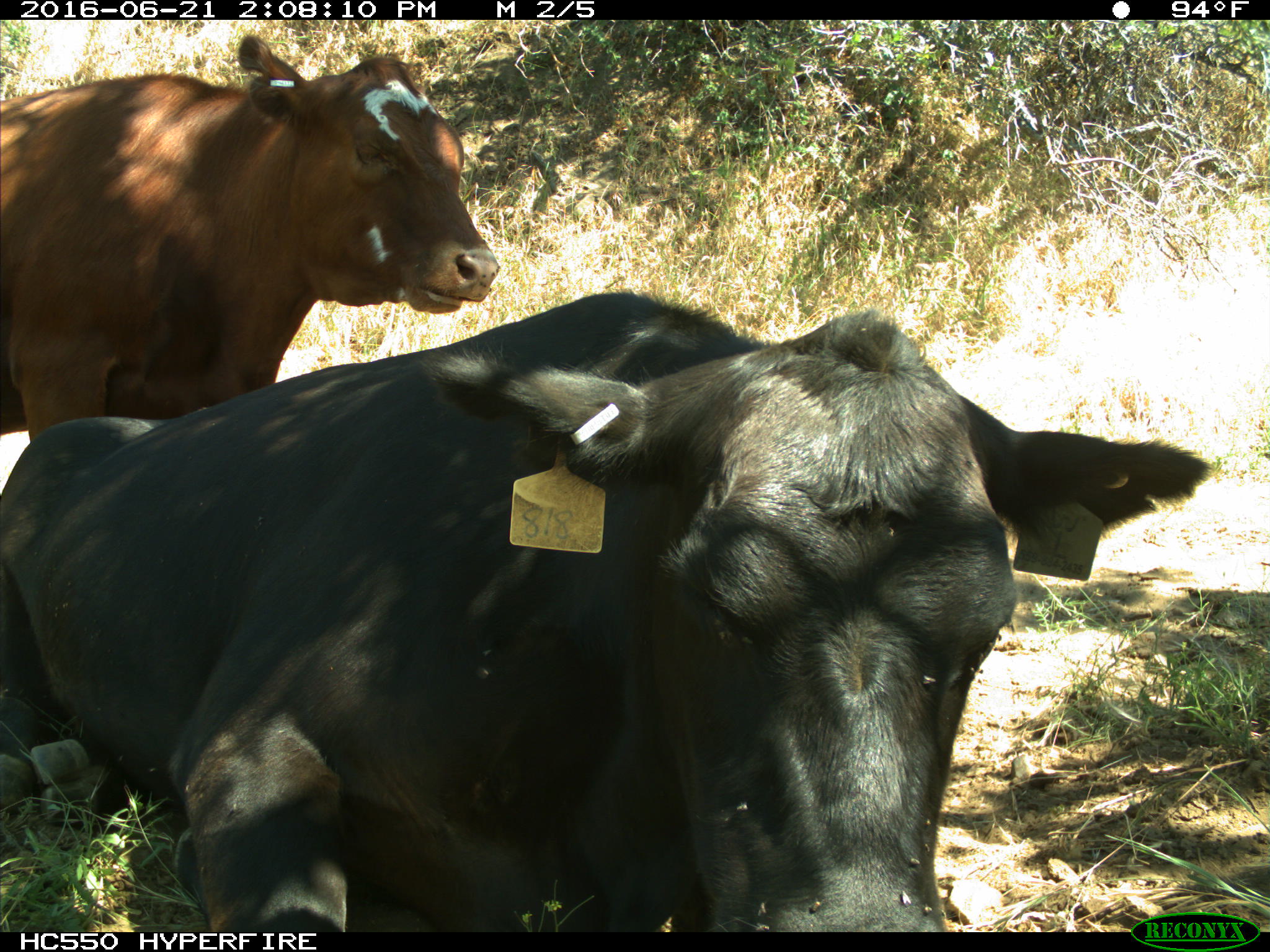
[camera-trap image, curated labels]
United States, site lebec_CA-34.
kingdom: Animalia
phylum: Chordata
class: Mammalia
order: Artiodactyla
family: Bovidae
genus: Bos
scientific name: Bos taurus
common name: domestic cow